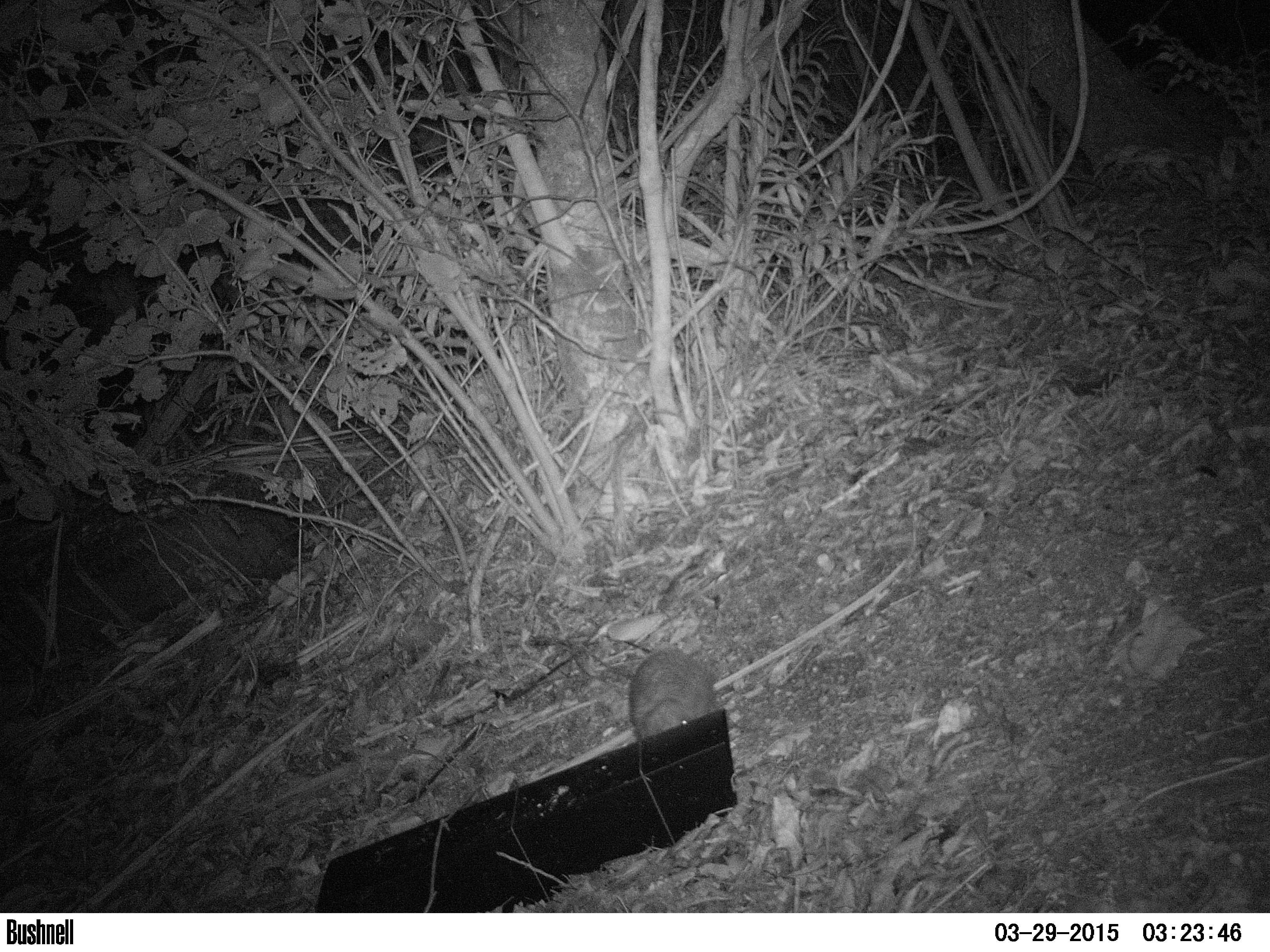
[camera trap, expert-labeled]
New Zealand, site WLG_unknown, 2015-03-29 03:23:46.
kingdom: Animalia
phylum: Chordata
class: Mammalia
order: Eulipotyphla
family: Erinaceidae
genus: Erinaceus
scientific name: Erinaceus europaeus europaeus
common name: european hedgehog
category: hedgehog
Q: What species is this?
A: Hedgehog (european hedgehog) (Erinaceus europaeus europaeus).